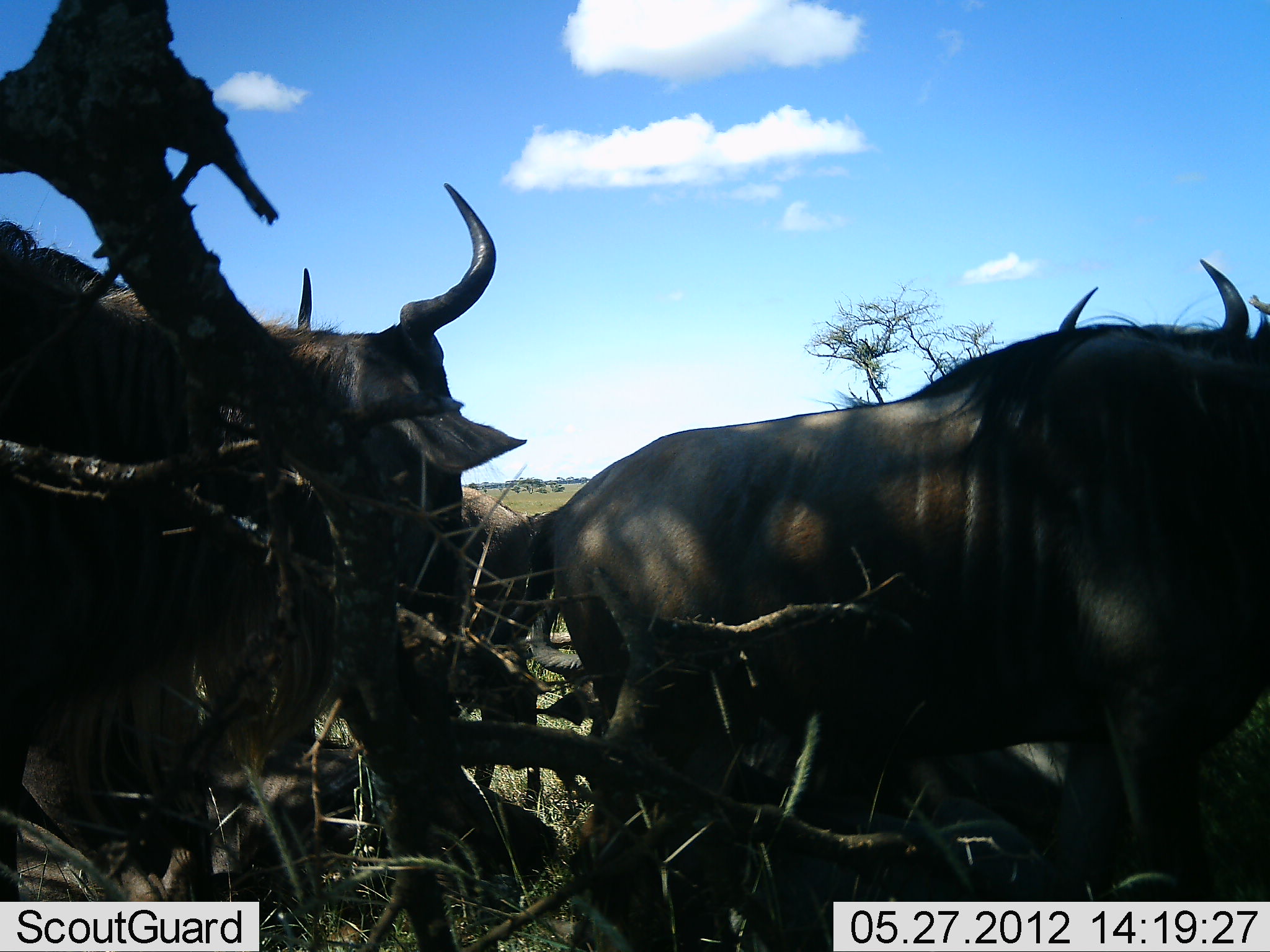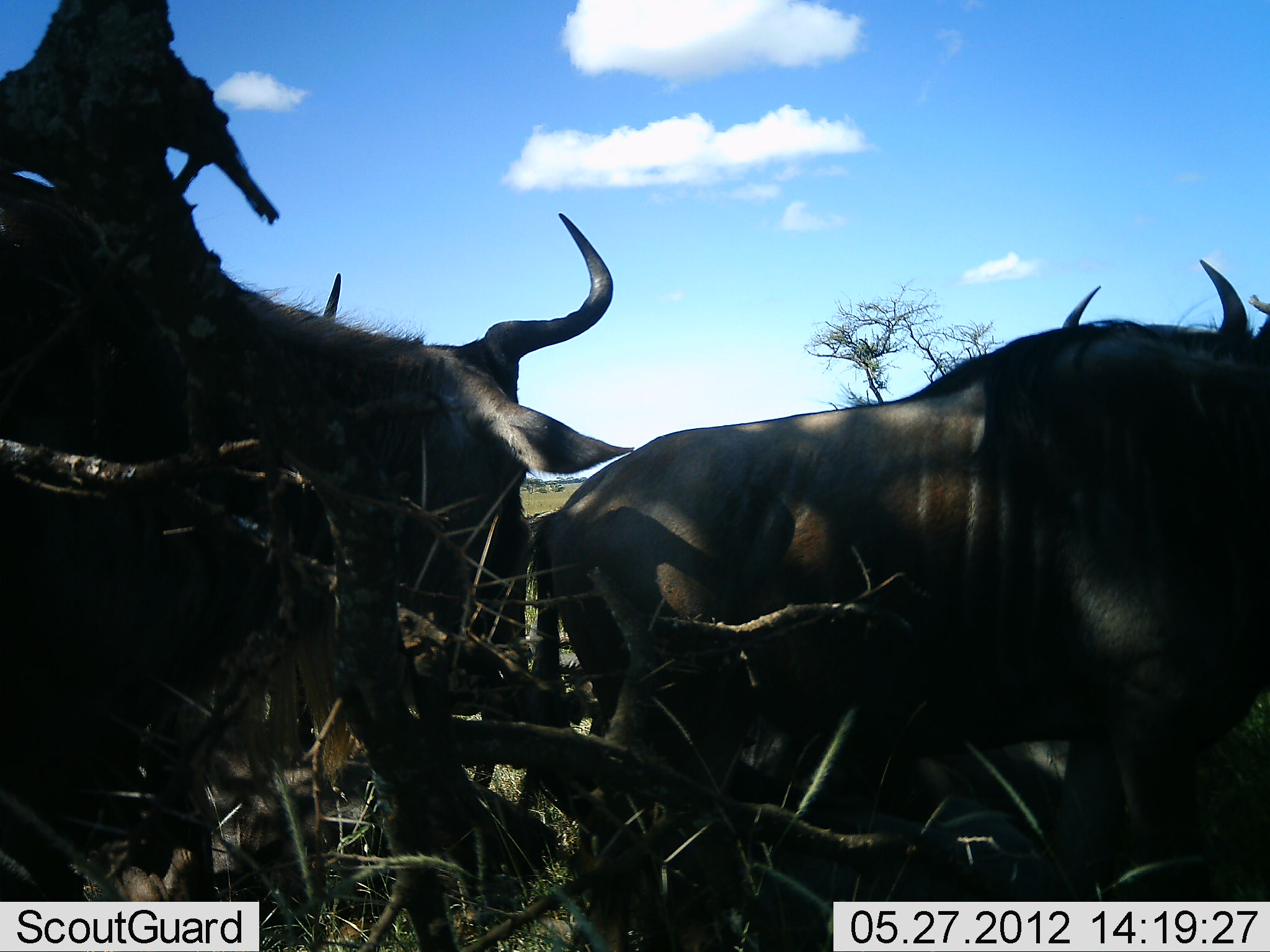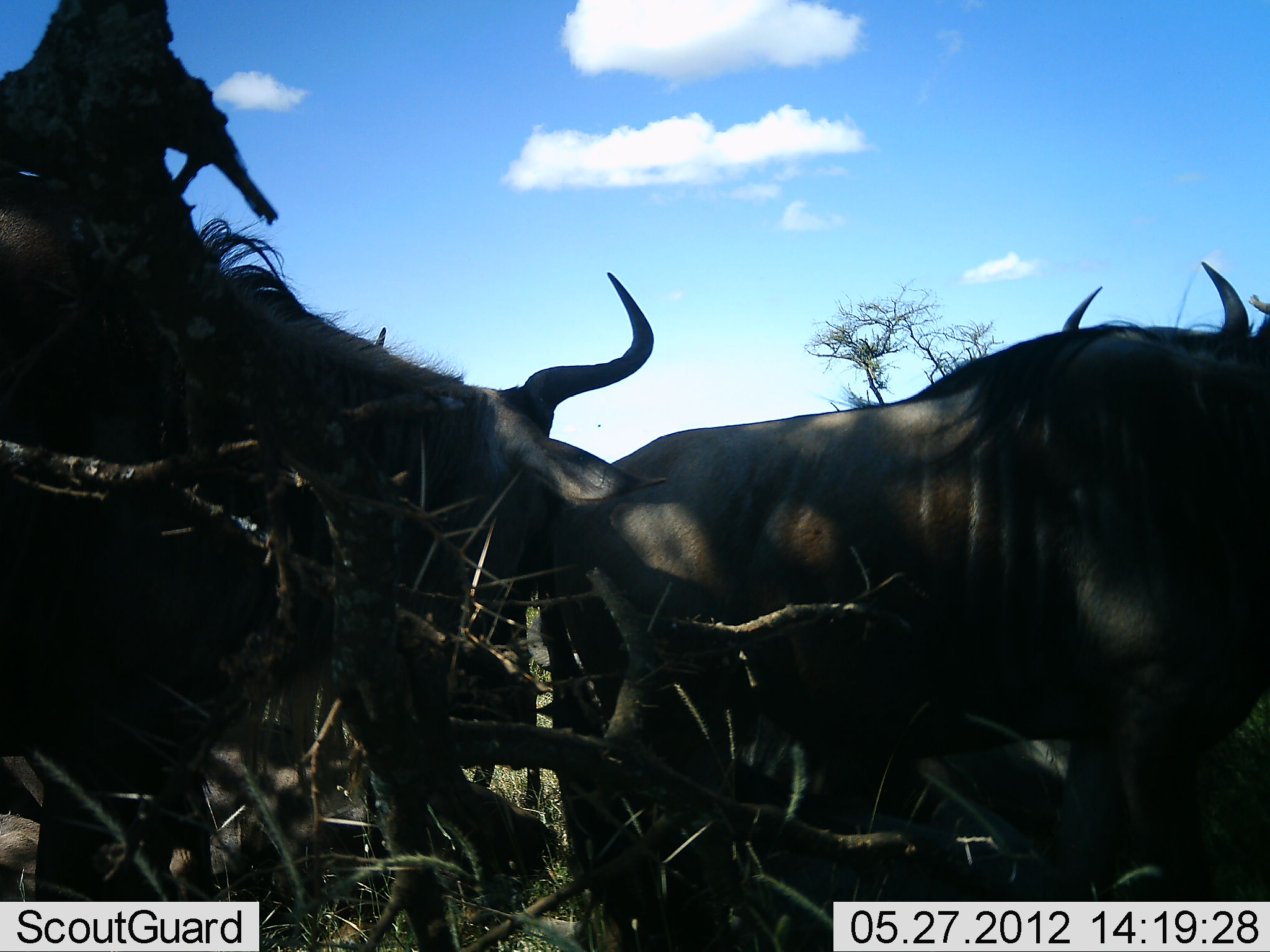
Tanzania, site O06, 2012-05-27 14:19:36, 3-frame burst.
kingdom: Animalia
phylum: Chordata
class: Mammalia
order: Artiodactyla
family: Bovidae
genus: Connochaetes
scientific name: Connochaetes taurinus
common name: blue wildebeest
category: wildebeest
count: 3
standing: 54%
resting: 8%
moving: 62%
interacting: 0%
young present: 0%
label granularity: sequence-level